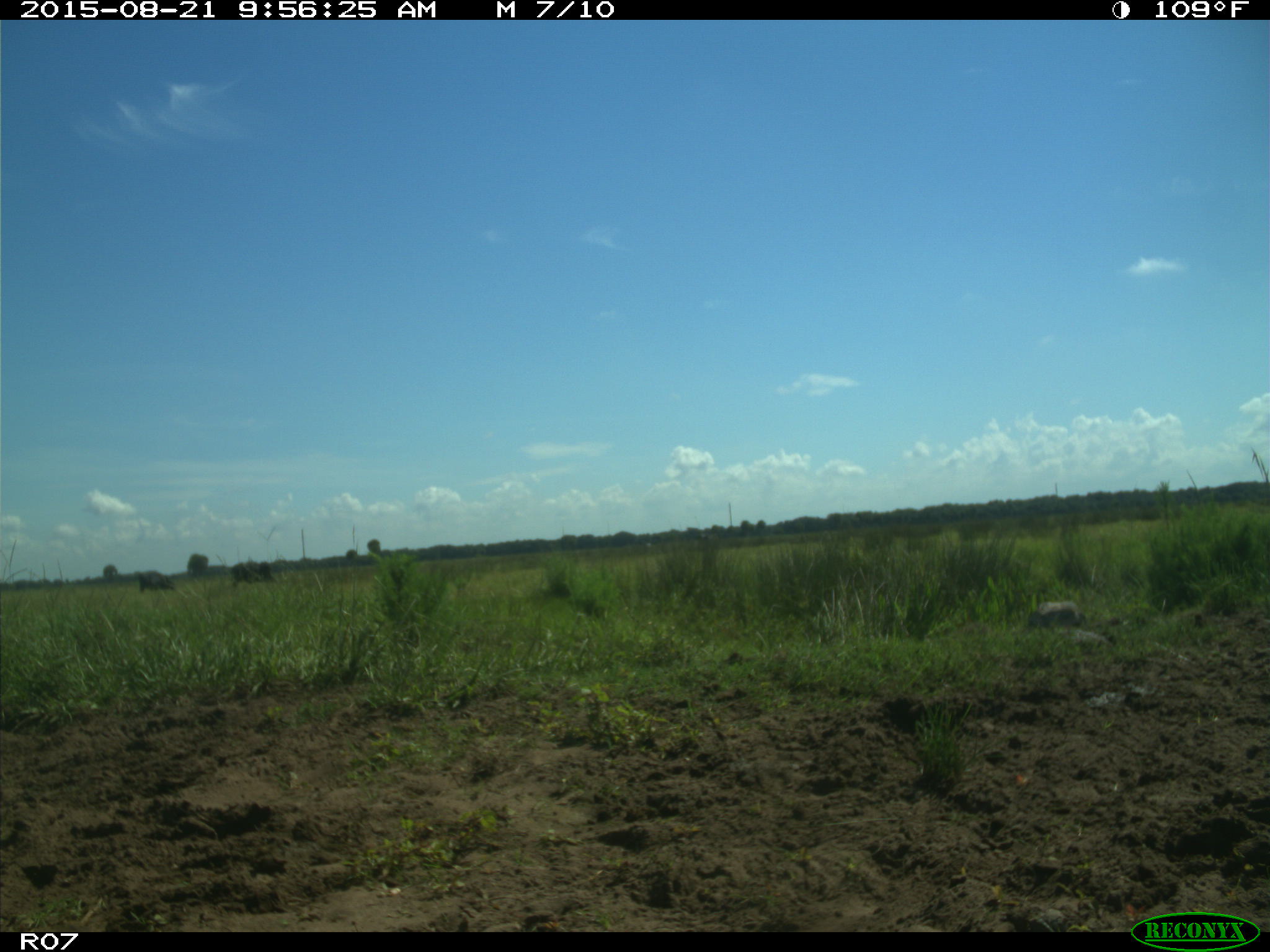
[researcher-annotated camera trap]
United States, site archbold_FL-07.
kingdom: Animalia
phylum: Chordata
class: Mammalia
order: Artiodactyla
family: Bovidae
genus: Bos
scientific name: Bos taurus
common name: domestic cow